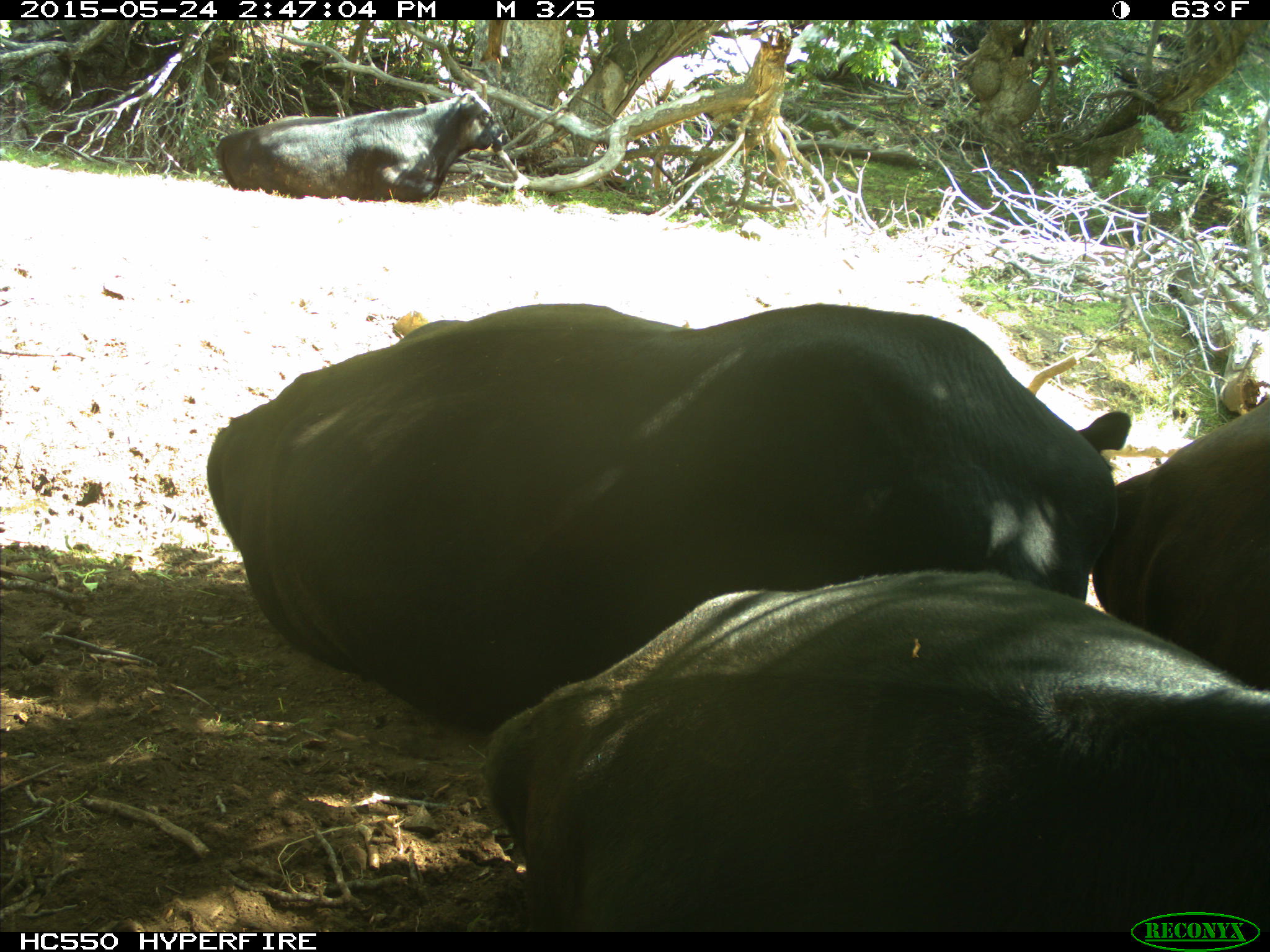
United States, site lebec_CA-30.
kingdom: Animalia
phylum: Chordata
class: Mammalia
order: Artiodactyla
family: Bovidae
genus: Bos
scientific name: Bos taurus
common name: domestic cow